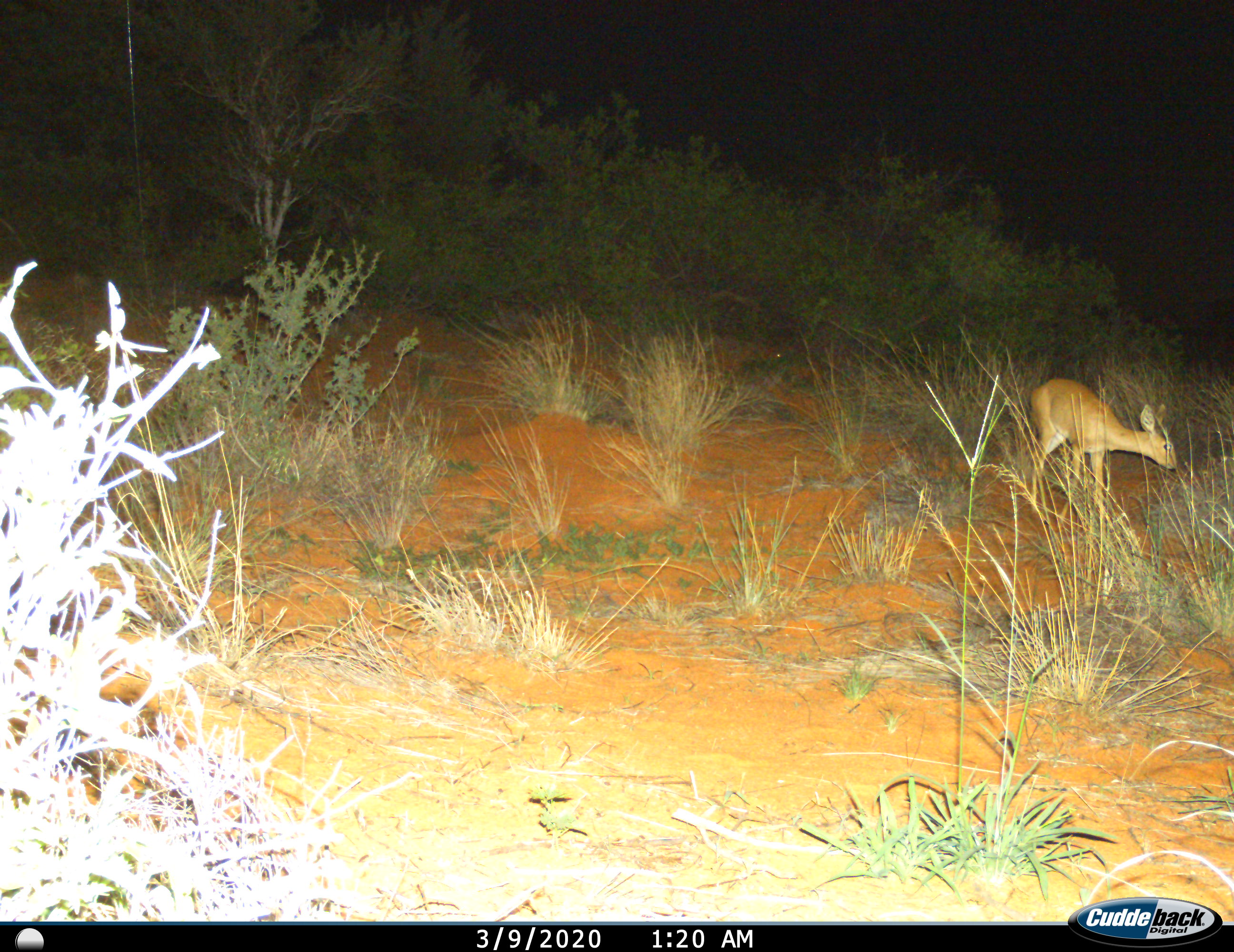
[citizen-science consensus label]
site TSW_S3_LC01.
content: unidentified animal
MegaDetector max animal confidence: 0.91